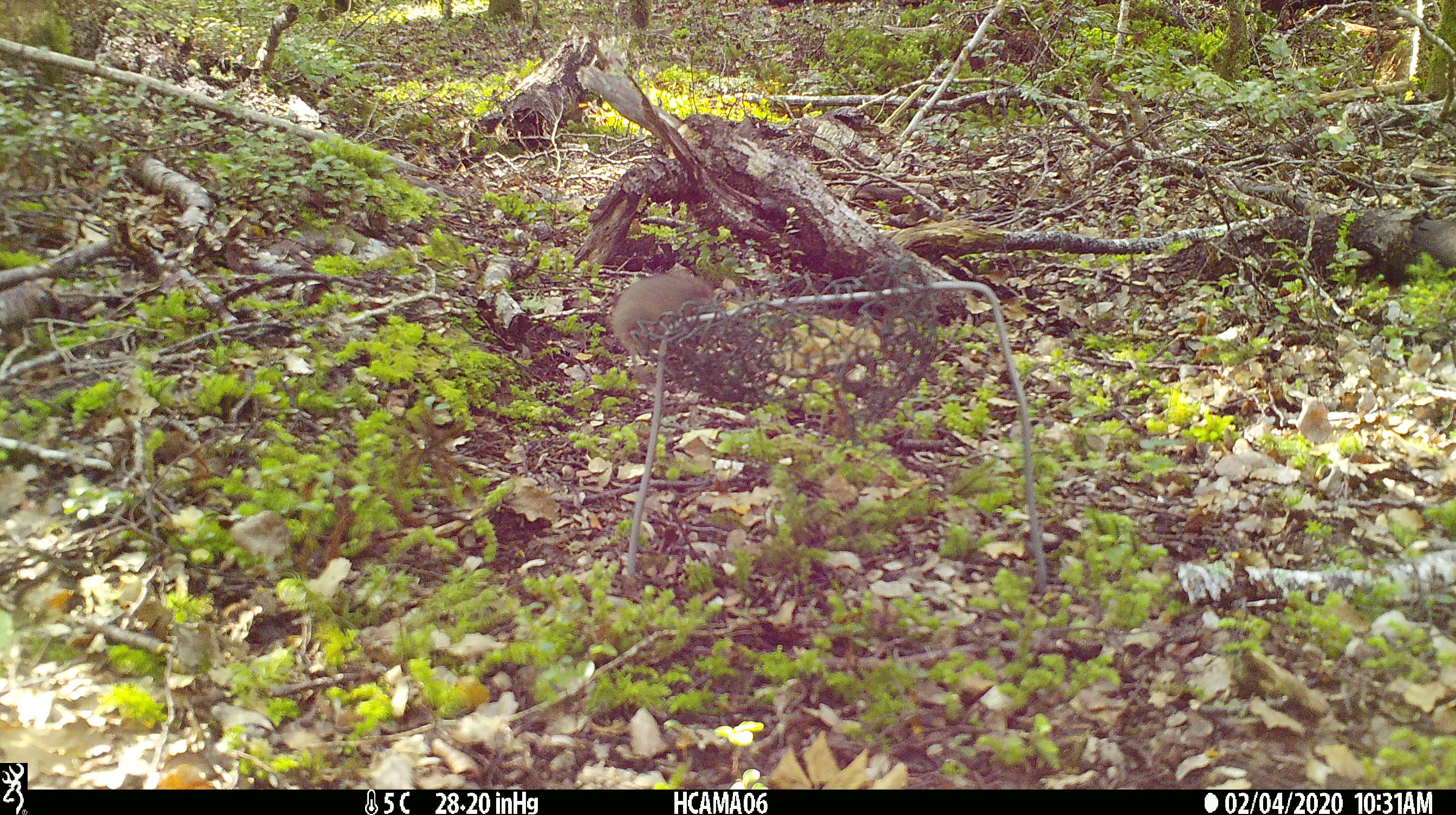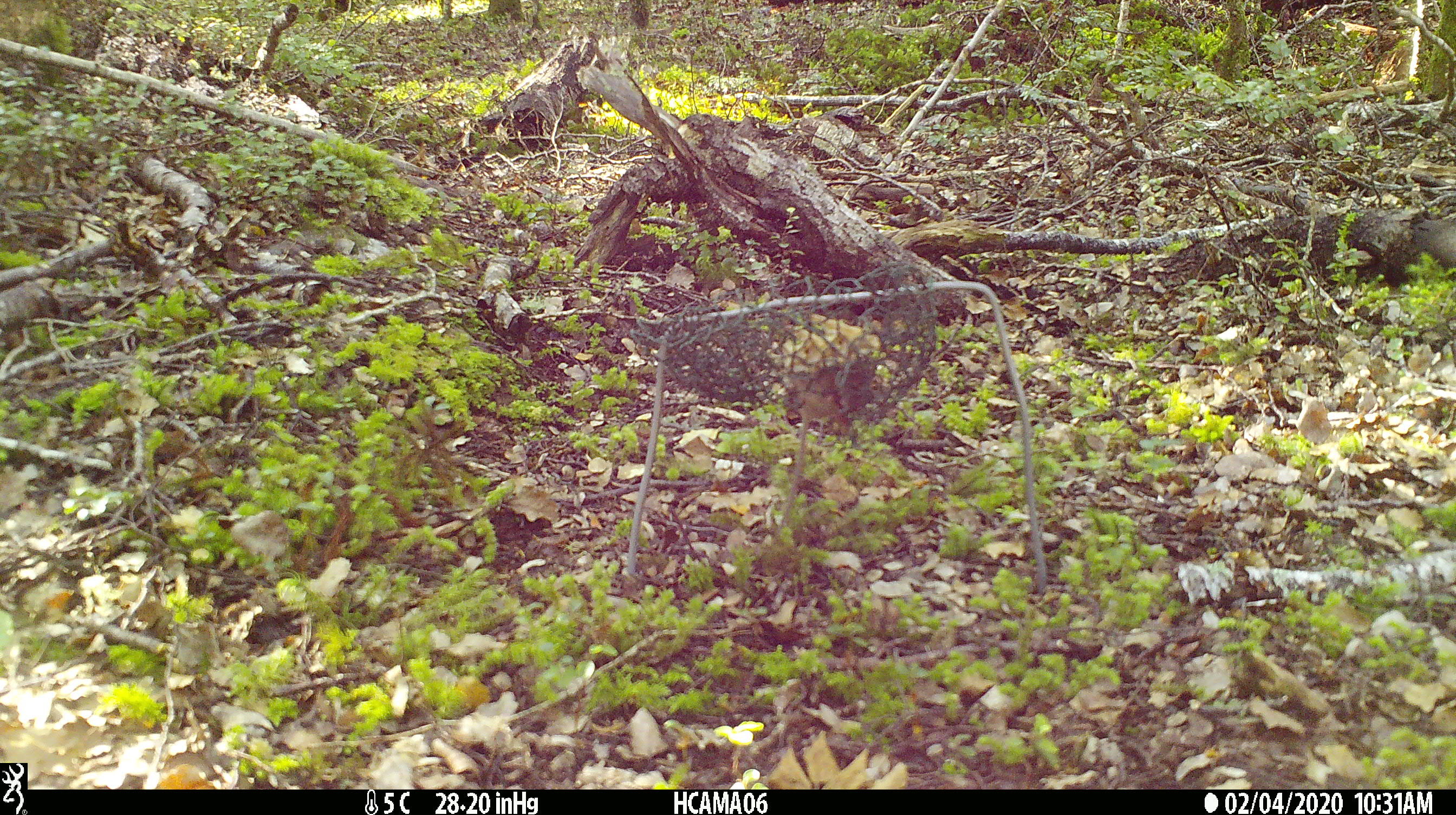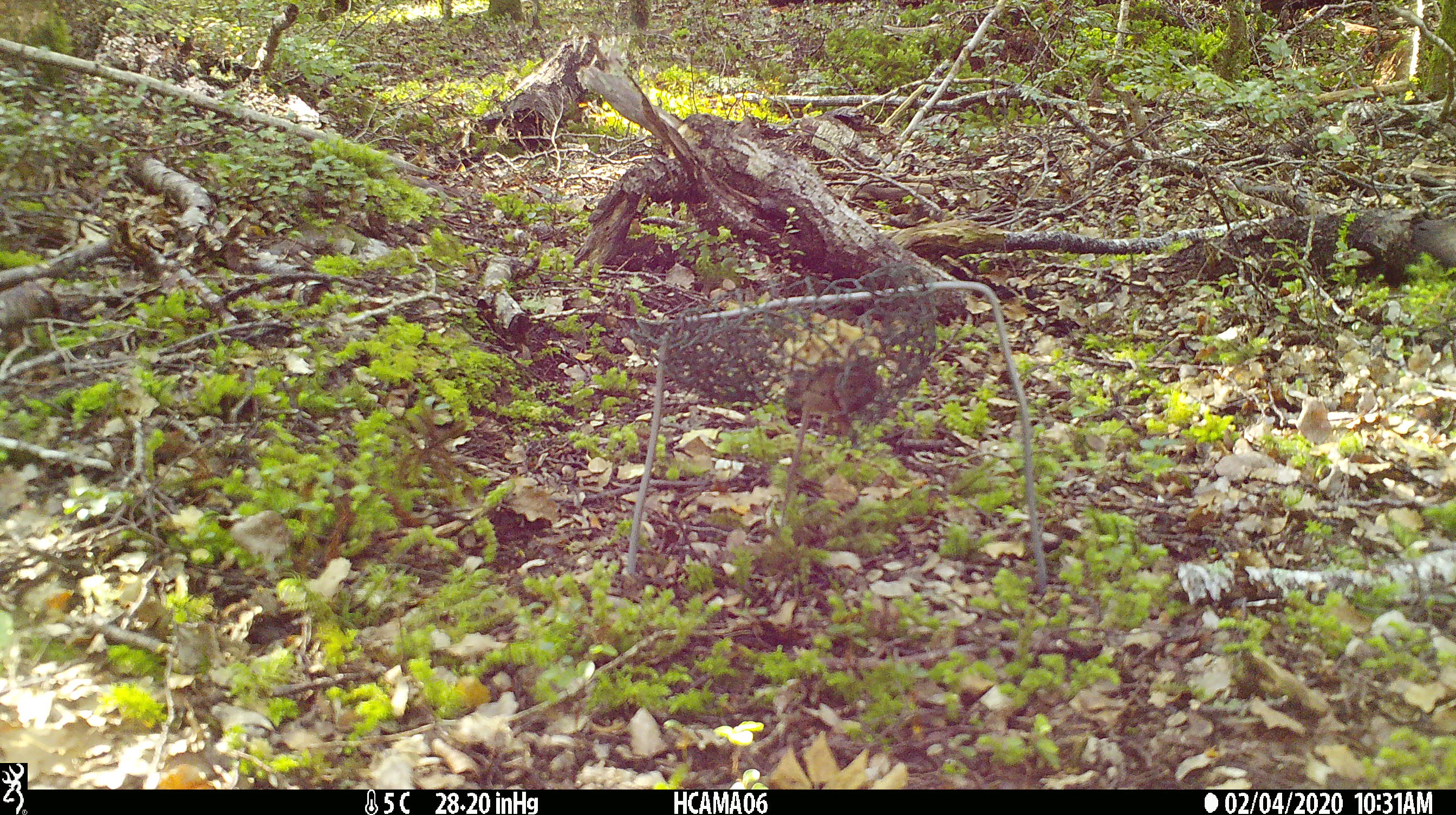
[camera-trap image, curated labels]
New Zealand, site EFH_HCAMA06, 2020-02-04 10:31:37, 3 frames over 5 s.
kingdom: Animalia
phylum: Chordata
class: Mammalia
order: Rodentia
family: Muridae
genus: Mus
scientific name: Mus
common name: mouse